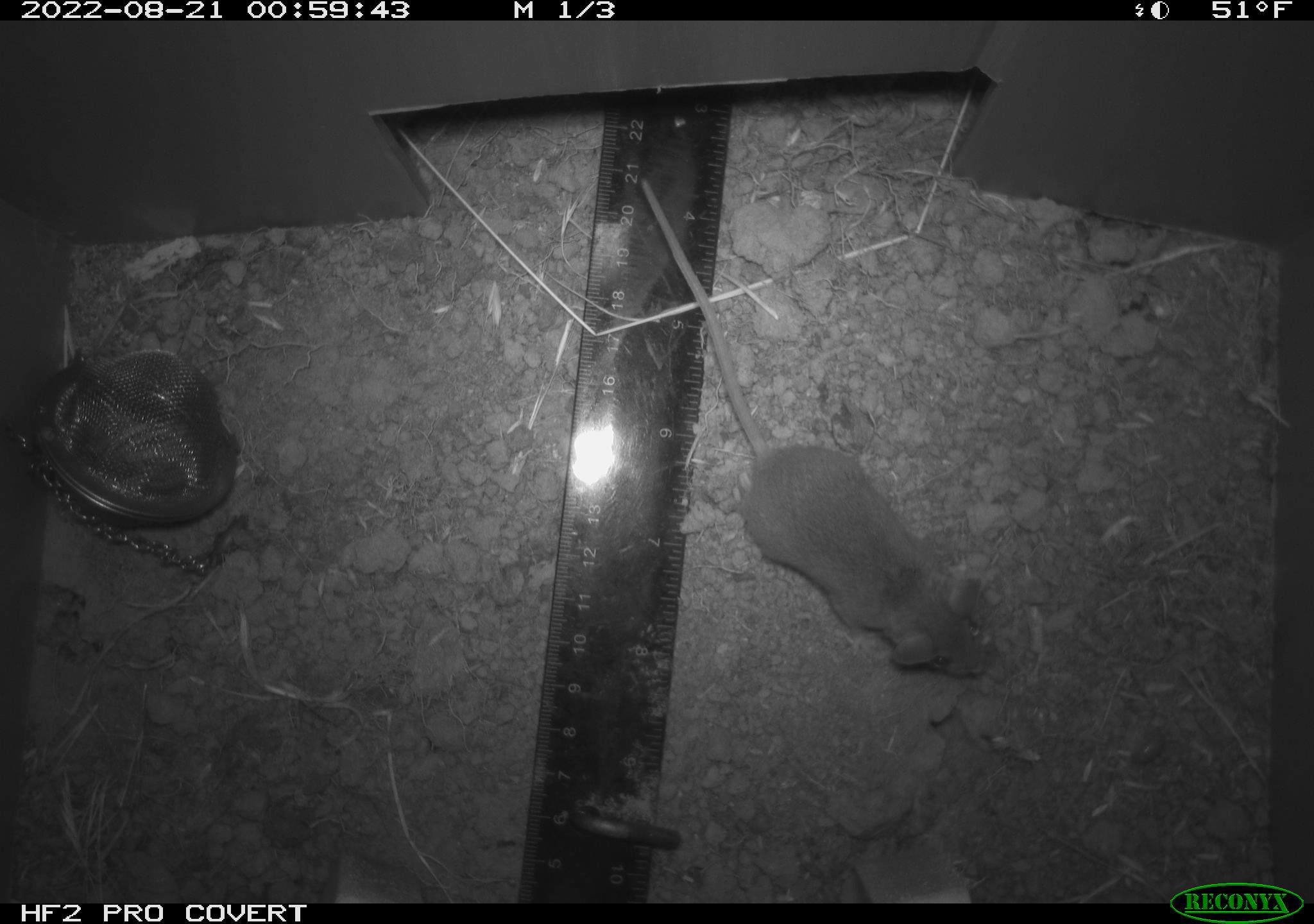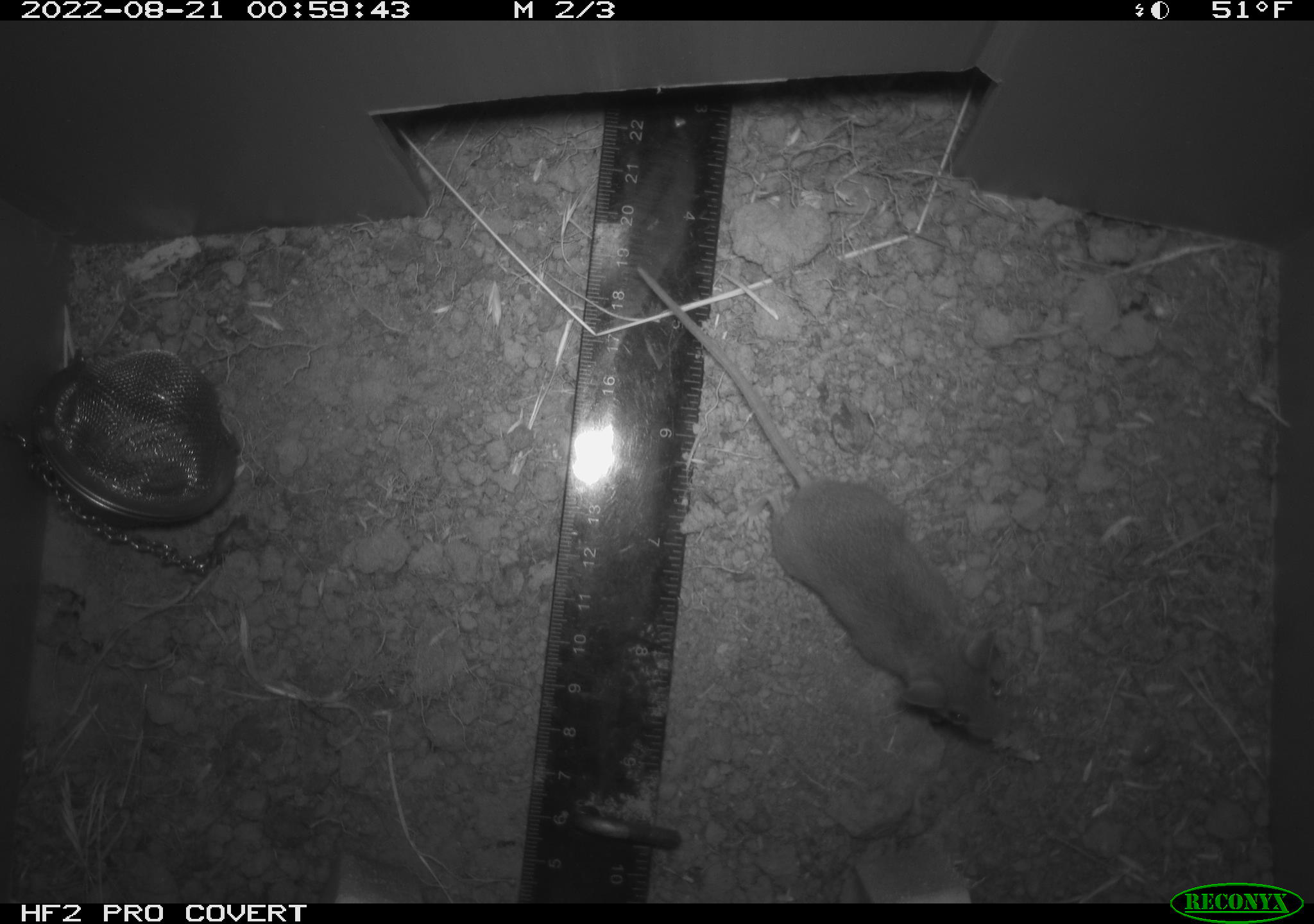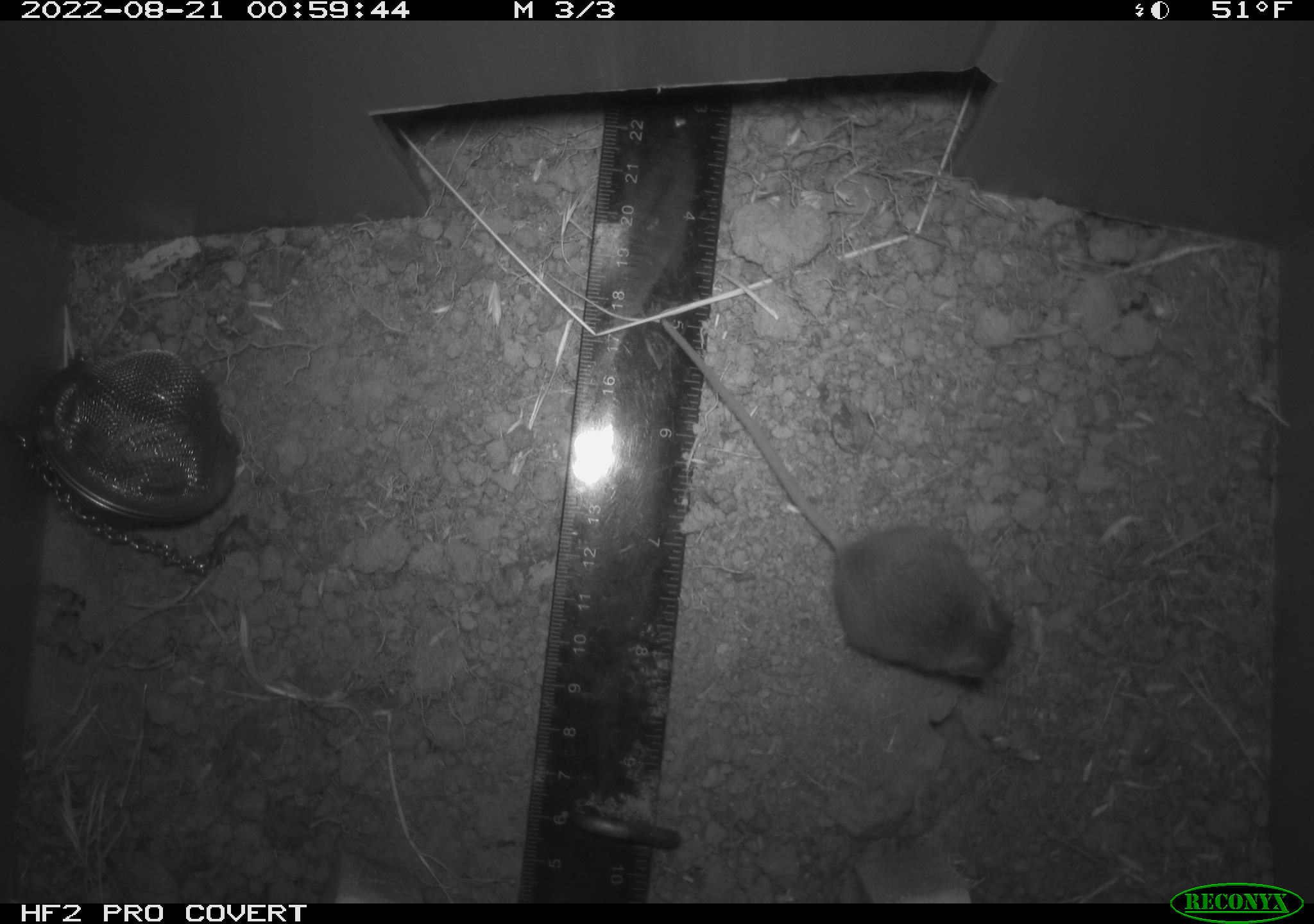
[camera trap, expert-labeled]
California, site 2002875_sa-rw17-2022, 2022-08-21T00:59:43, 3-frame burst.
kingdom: Animalia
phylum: Chordata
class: Mammalia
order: Rodentia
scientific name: Rodentia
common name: mouse species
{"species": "mouse species (Rodentia)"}